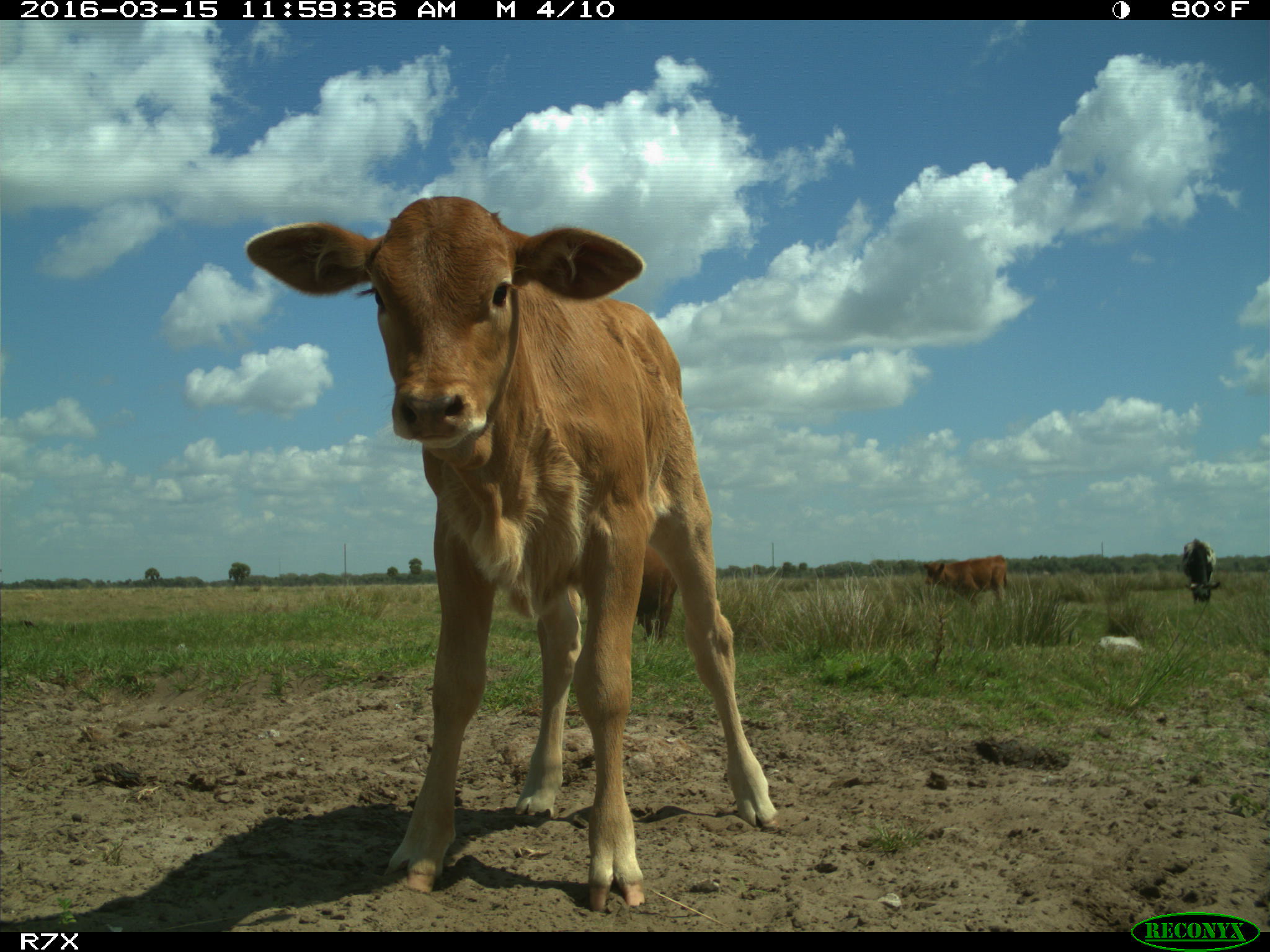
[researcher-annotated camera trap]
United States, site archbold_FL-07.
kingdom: Animalia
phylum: Chordata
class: Mammalia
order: Artiodactyla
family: Bovidae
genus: Bos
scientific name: Bos taurus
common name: domestic cow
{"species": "Bos taurus (domestic cow)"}